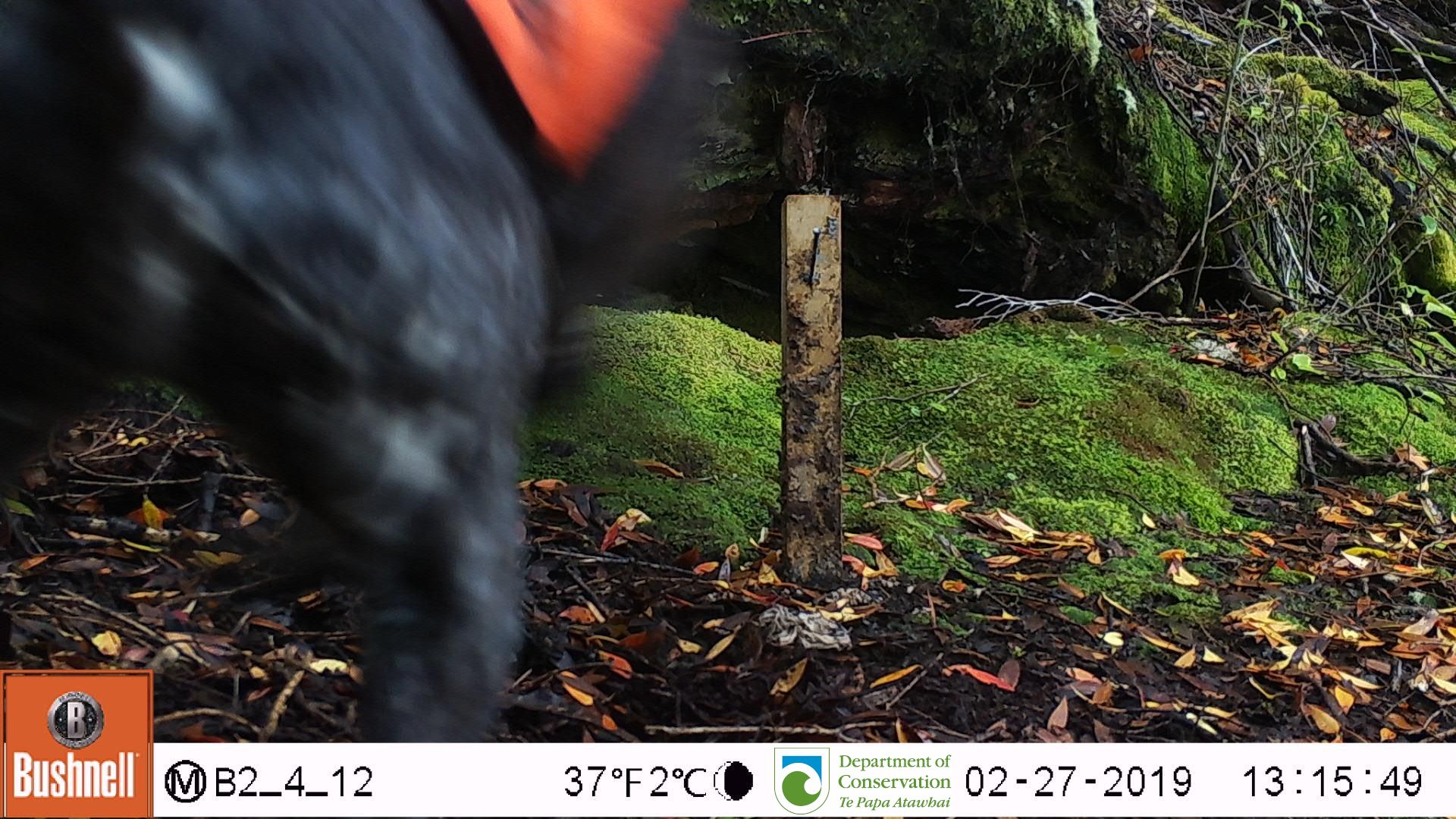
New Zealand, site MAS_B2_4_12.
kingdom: Animalia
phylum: Chordata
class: Mammalia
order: Carnivora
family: Canidae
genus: Canis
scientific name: Canis familiaris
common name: domestic dog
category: dog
Dog (domestic dog) (Canis familiaris).